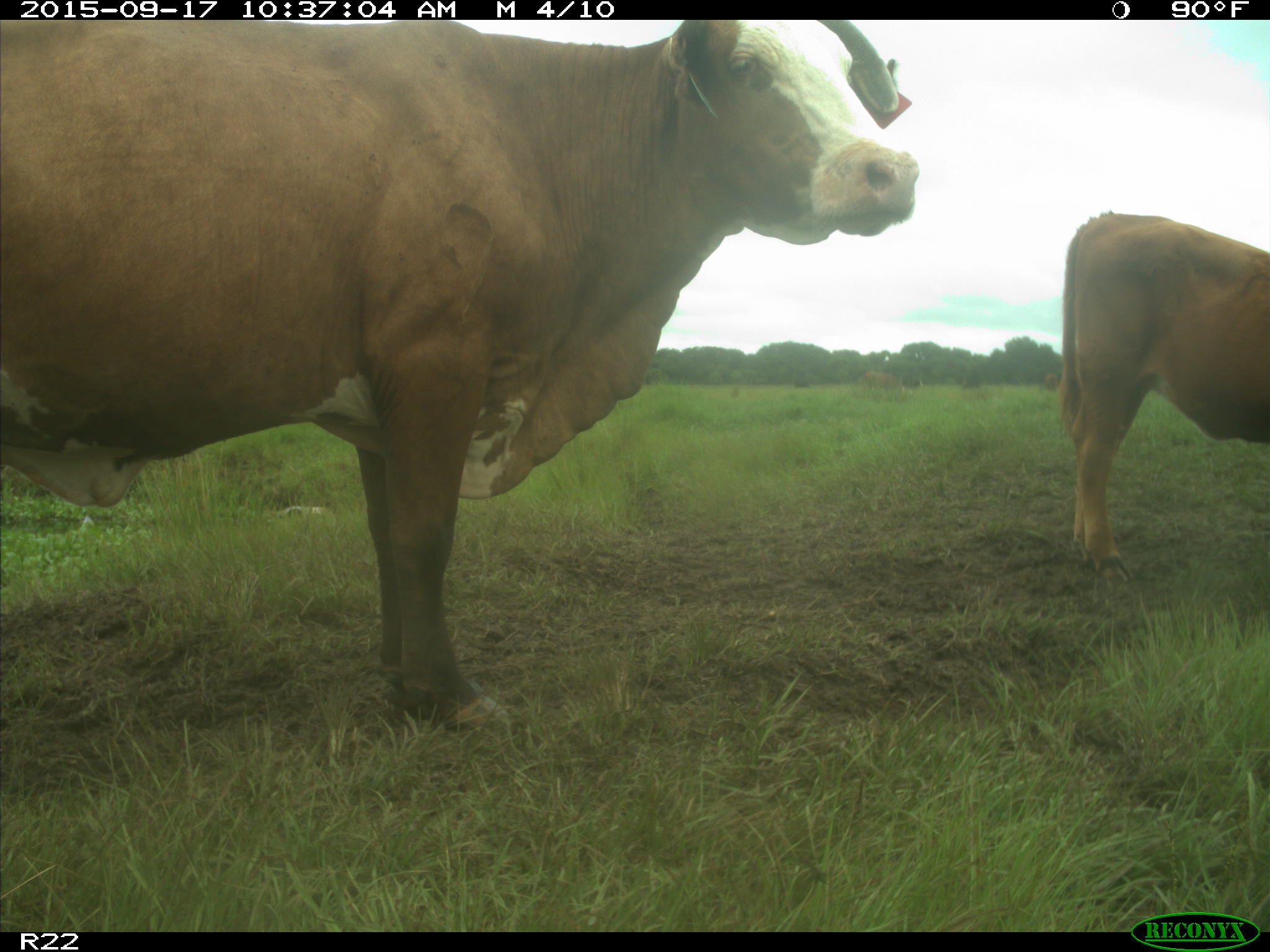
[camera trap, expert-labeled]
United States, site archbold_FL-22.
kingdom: Animalia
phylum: Chordata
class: Mammalia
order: Artiodactyla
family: Bovidae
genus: Bos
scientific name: Bos taurus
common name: domestic cow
Bos taurus (domestic cow).